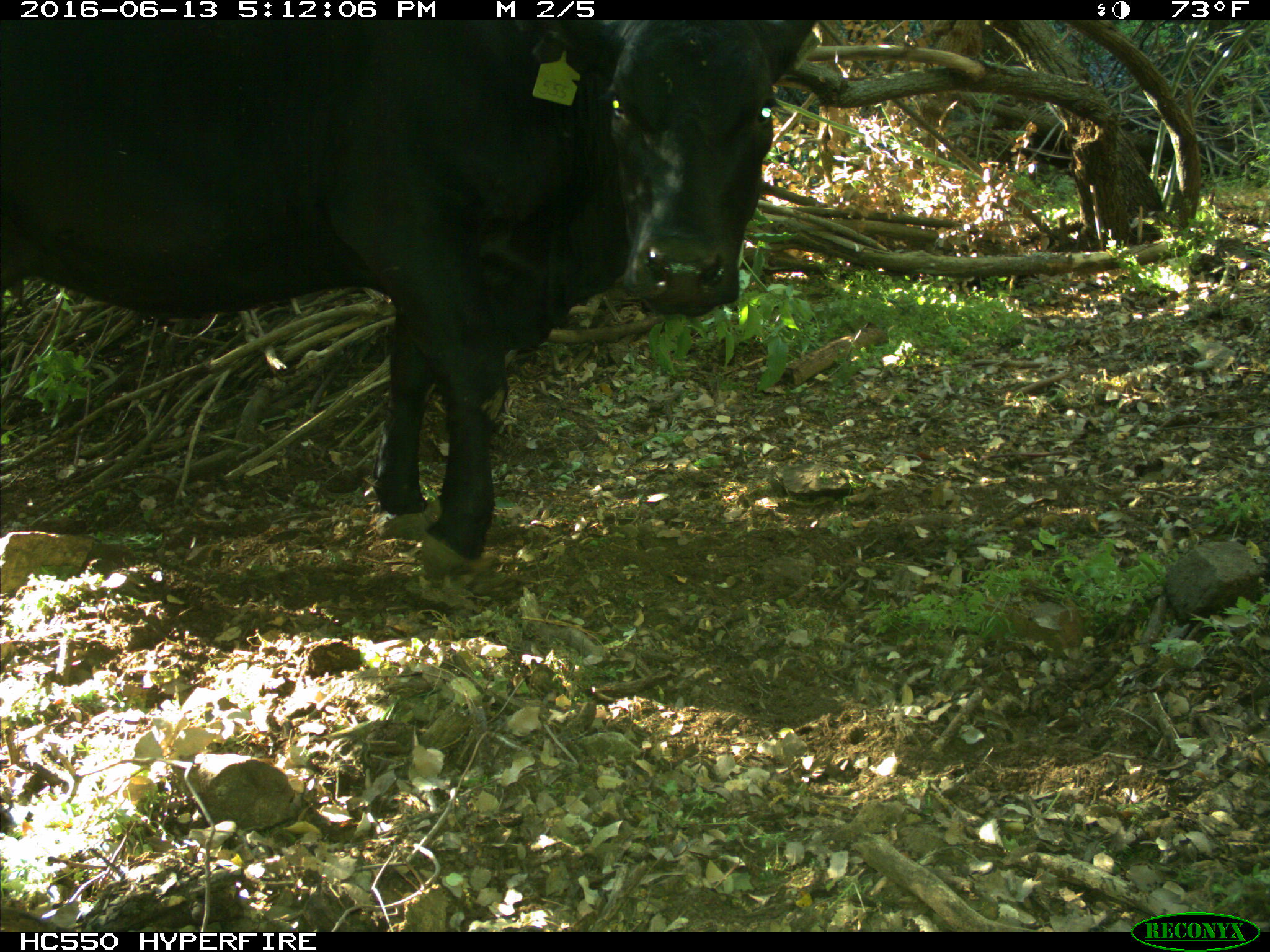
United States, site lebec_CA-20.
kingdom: Animalia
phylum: Chordata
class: Mammalia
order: Artiodactyla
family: Bovidae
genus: Bos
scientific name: Bos taurus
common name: domestic cow